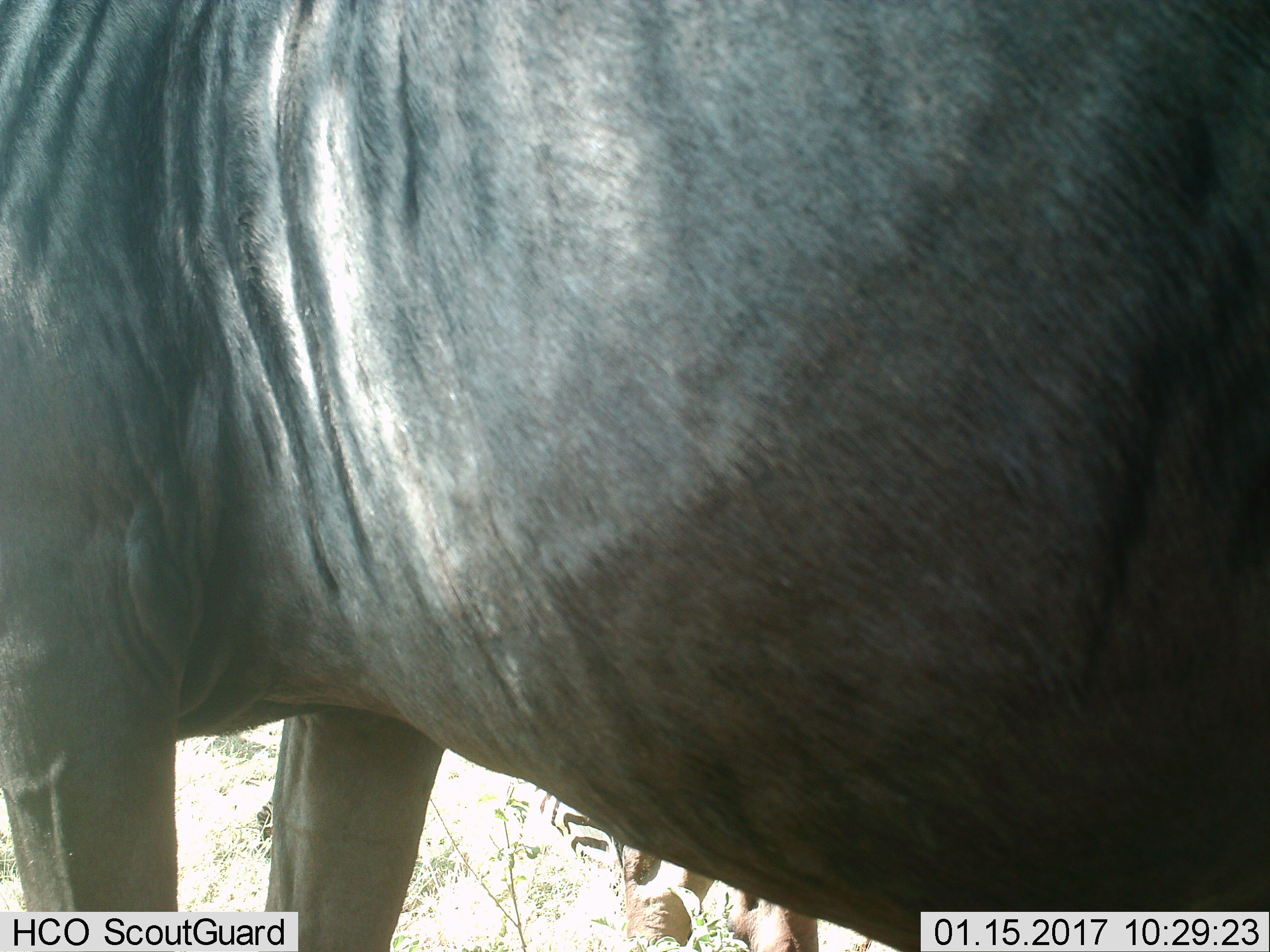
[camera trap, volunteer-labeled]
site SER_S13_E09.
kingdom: Animalia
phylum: Chordata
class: Mammalia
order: Artiodactyla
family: Bovidae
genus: Connochaetes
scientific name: Connochaetes taurinus taurinus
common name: blue wildebeest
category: wildebeestblue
Wildebeestblue (blue wildebeest) (Connochaetes taurinus taurinus), count 1. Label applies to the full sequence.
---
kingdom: Animalia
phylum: Chordata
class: Mammalia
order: Perissodactyla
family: Equidae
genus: Equus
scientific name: Equus quagga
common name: plains zebra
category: zebraplains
Zebraplains (plains zebra) (Equus quagga), count 1. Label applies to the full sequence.